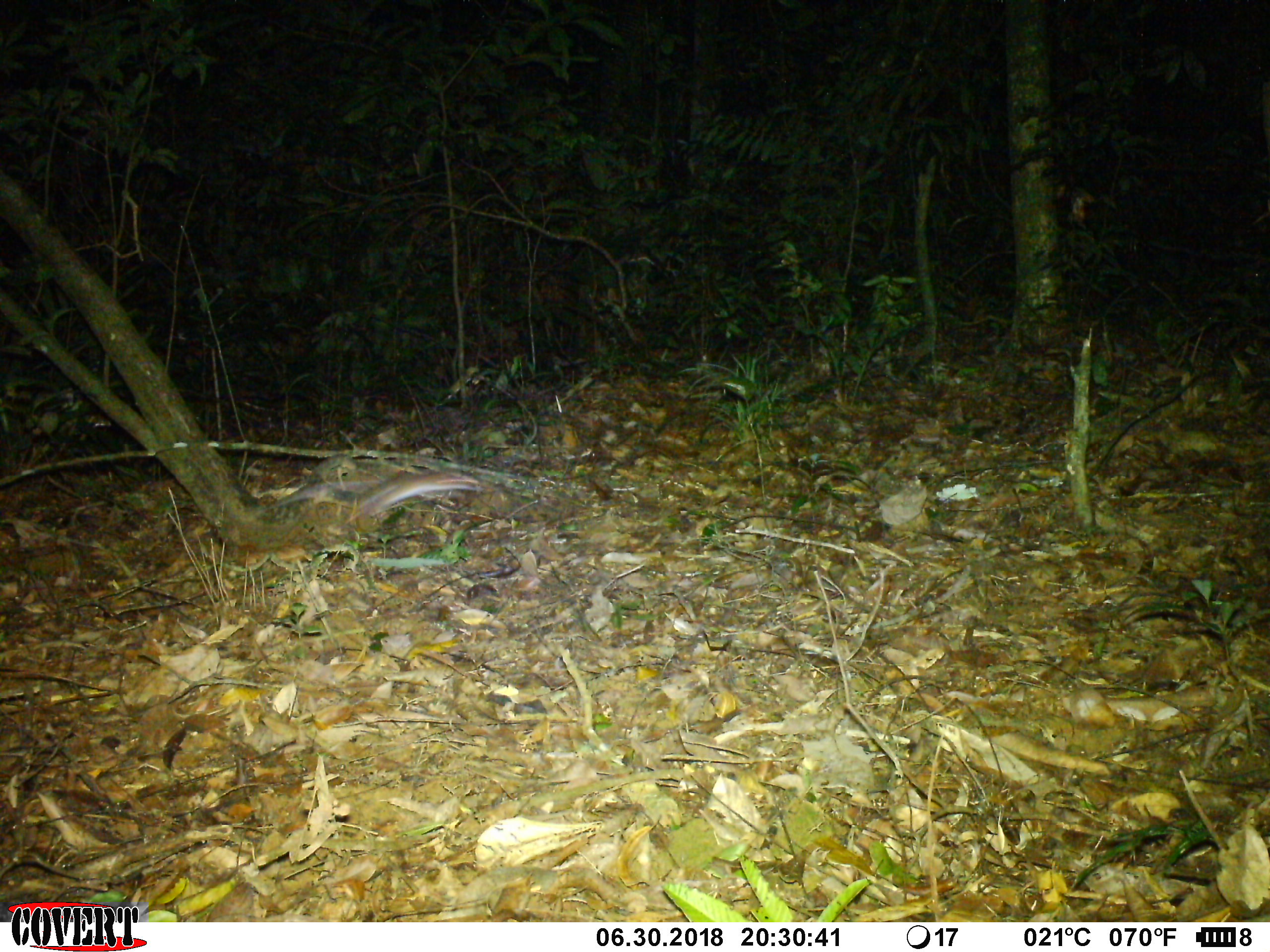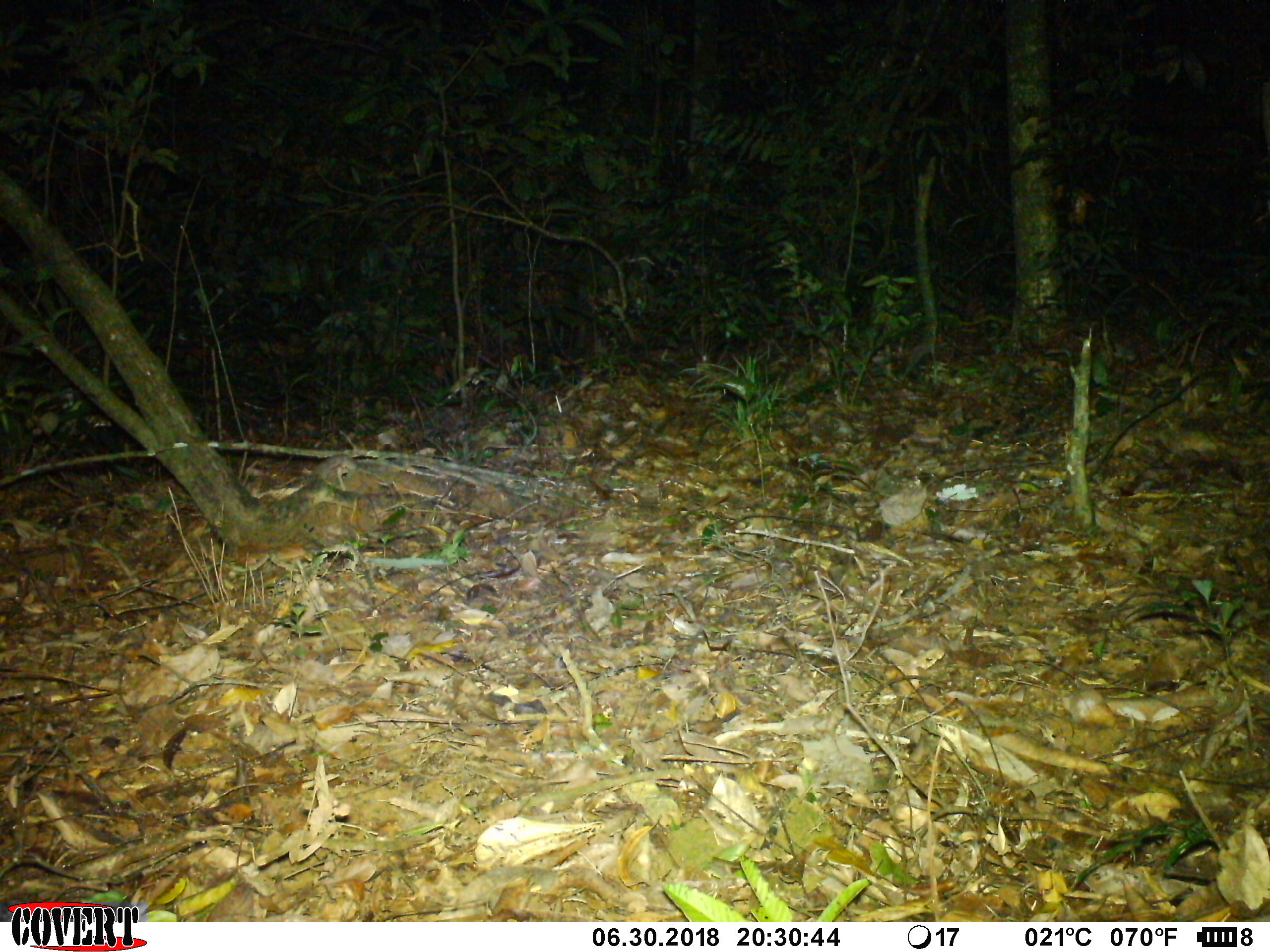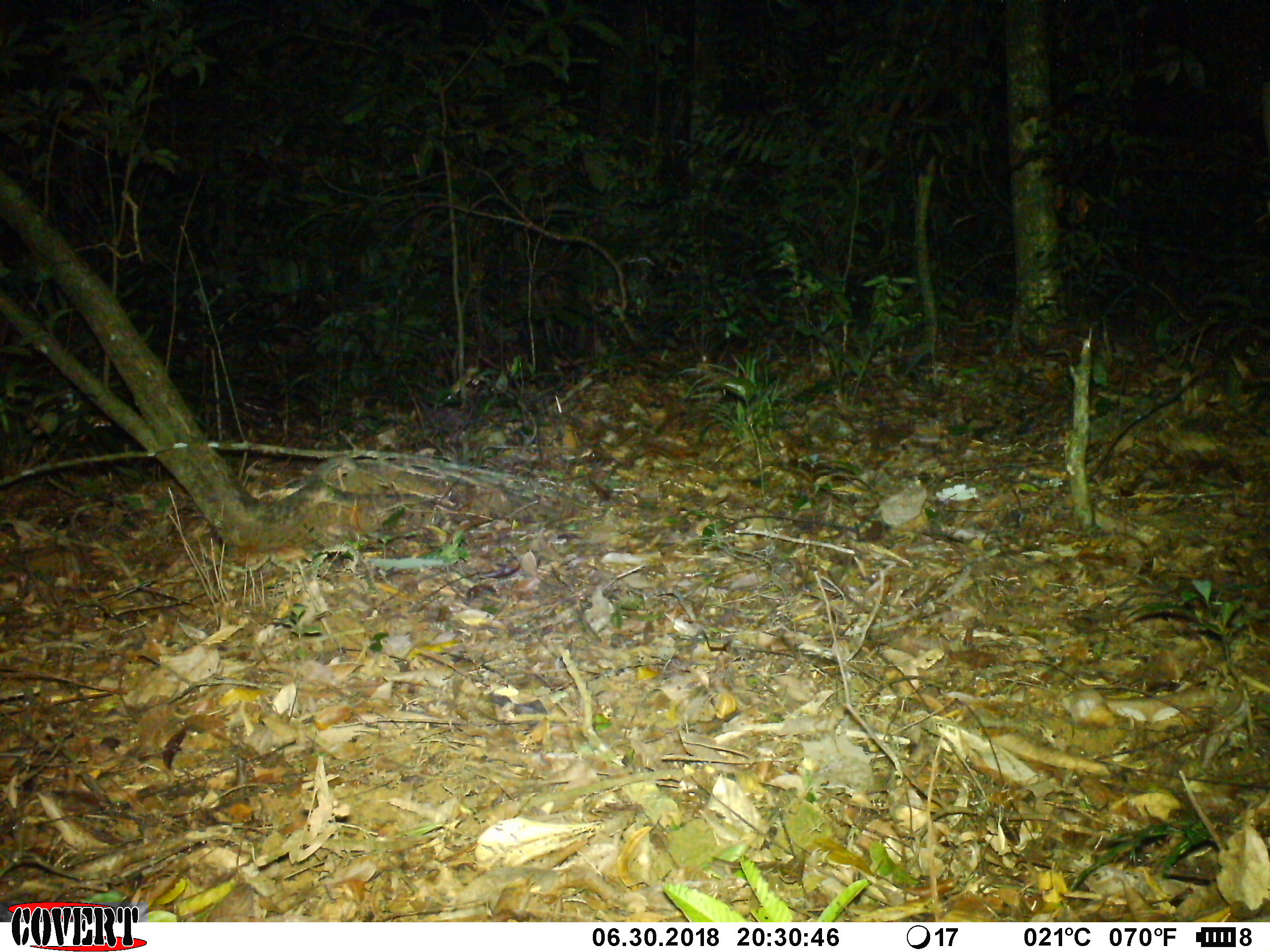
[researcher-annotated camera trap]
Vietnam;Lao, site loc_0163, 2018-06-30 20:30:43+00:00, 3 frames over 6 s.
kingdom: Animalia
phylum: Chordata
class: Mammalia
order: Rodentia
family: Muridae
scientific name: Muridae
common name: old-world mice and rats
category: unidentified murid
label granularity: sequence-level